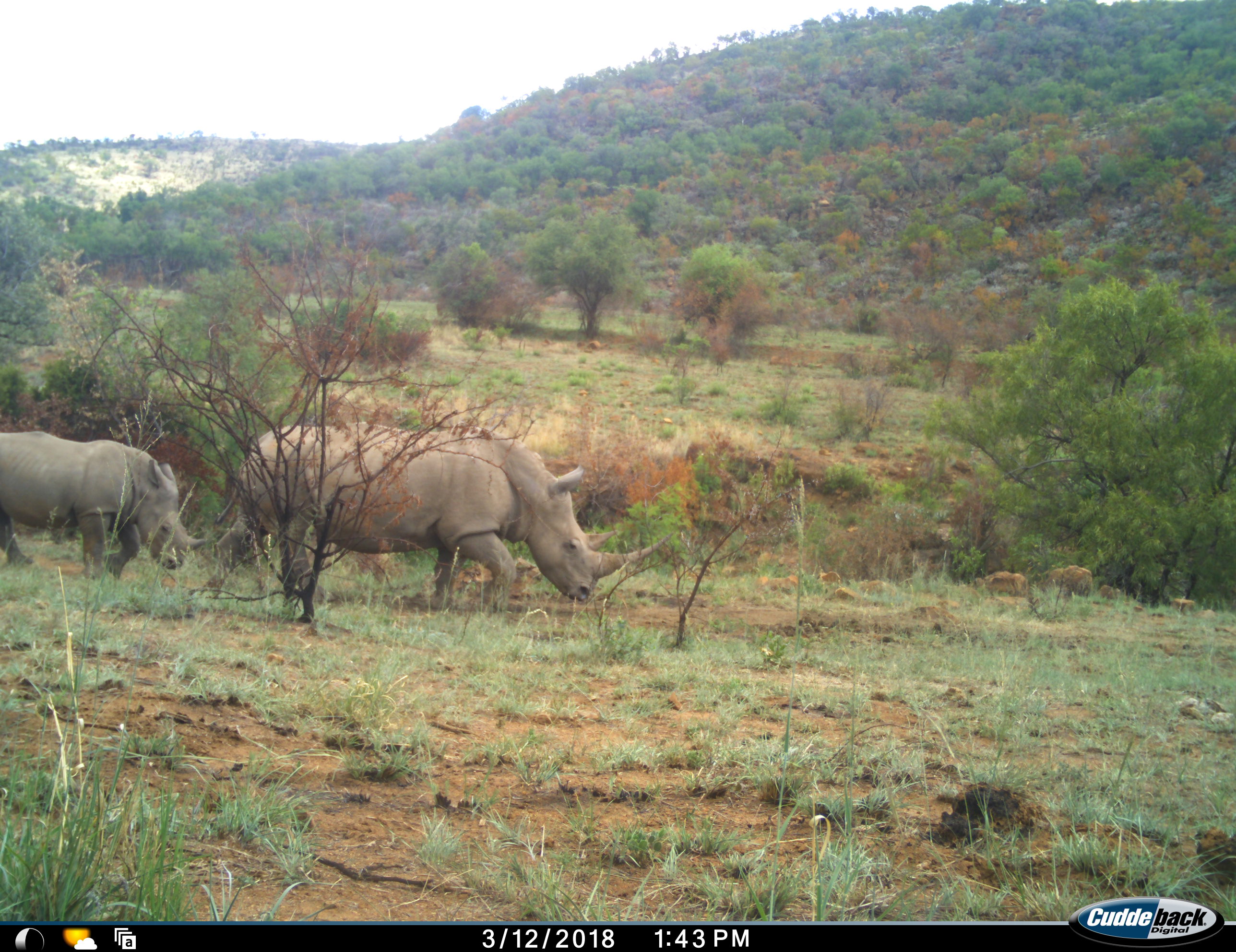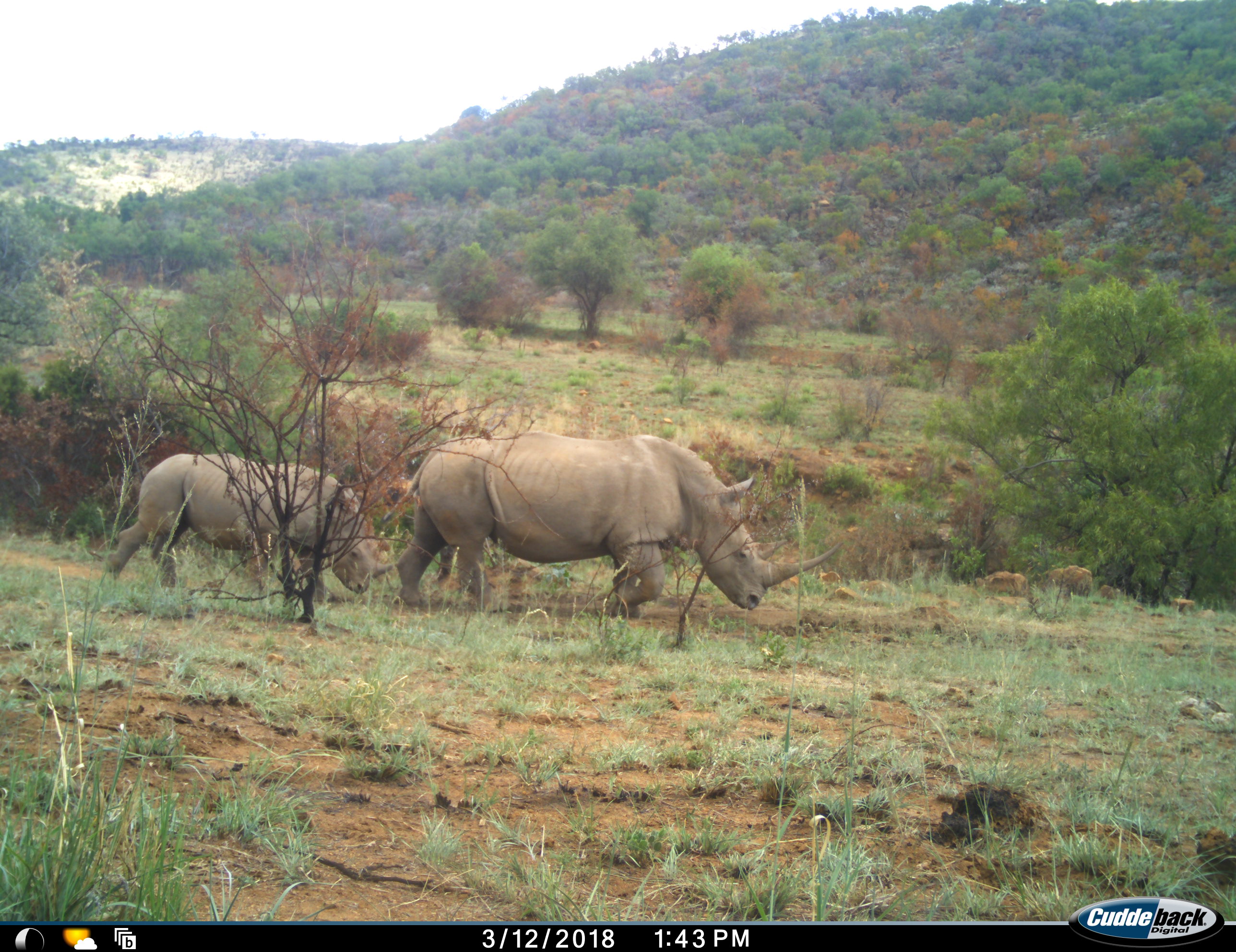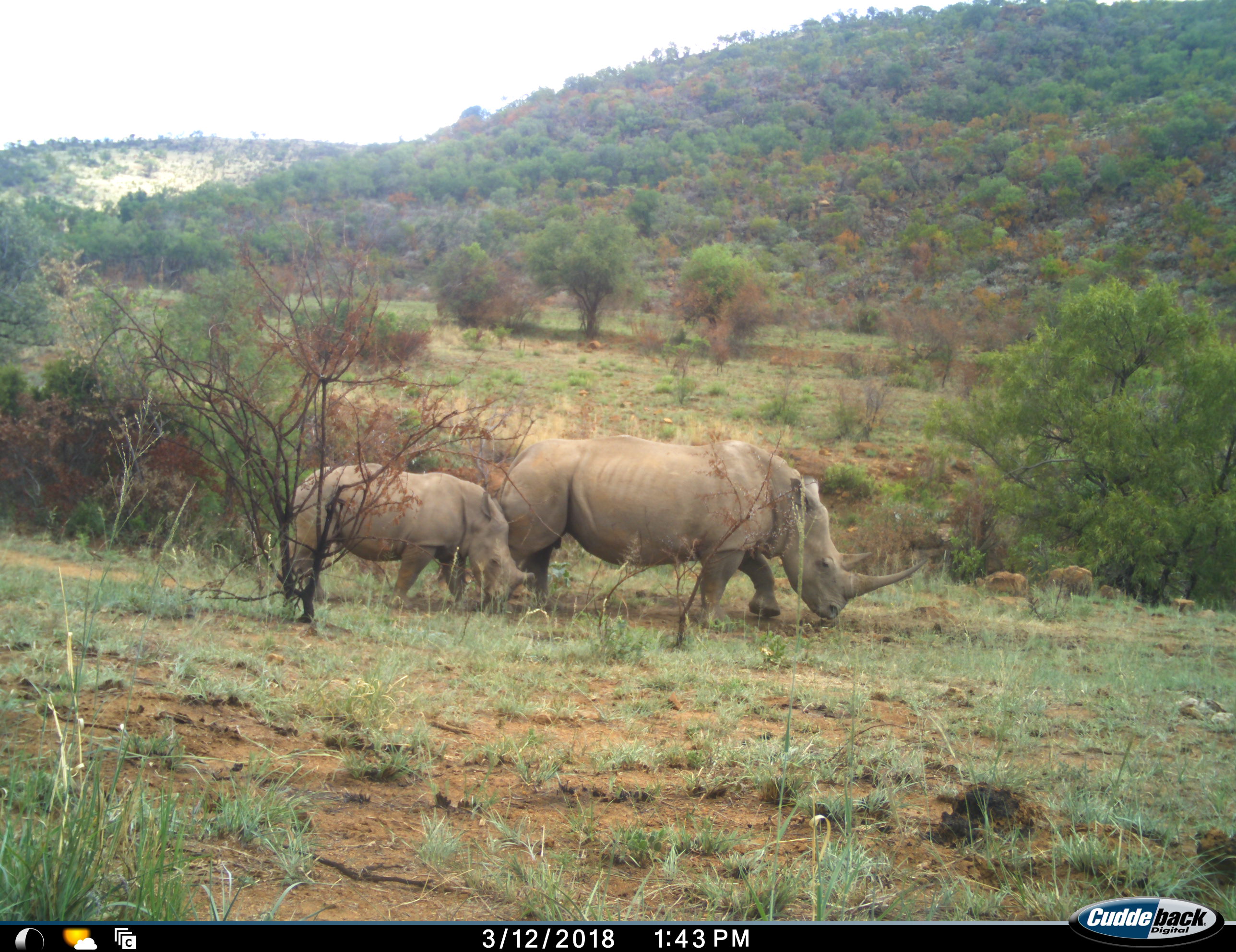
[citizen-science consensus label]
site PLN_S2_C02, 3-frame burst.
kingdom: Animalia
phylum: Chordata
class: Mammalia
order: Perissodactyla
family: Rhinocerotidae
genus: Diceros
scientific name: Diceros bicornis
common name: black rhinoceros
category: rhinocerosblack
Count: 2.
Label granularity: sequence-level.